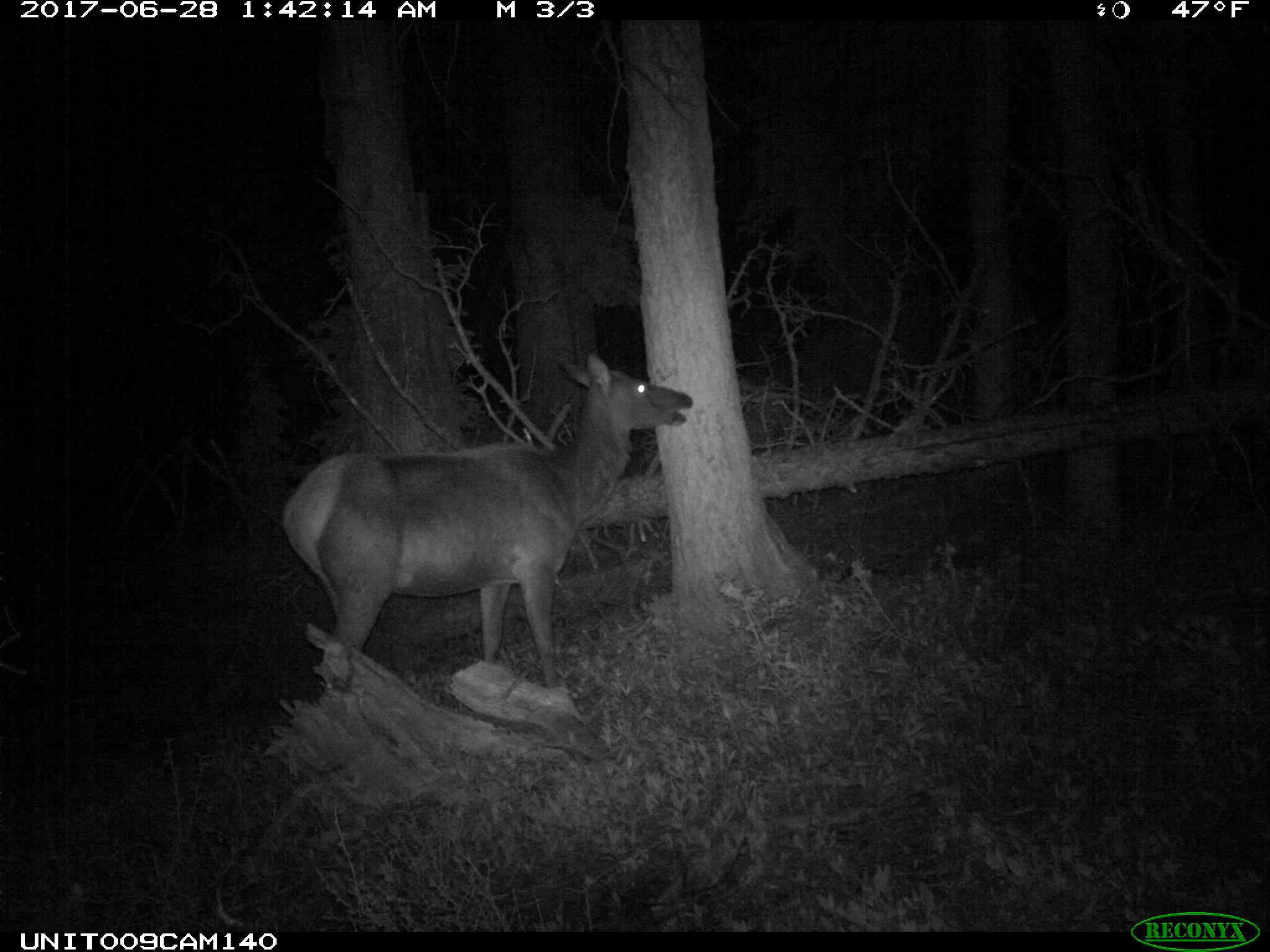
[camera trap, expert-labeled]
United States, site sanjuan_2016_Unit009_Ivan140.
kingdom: Animalia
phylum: Chordata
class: Mammalia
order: Artiodactyla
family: Cervidae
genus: Cervus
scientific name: Cervus elaphus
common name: red deer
Cervus elaphus (red deer).